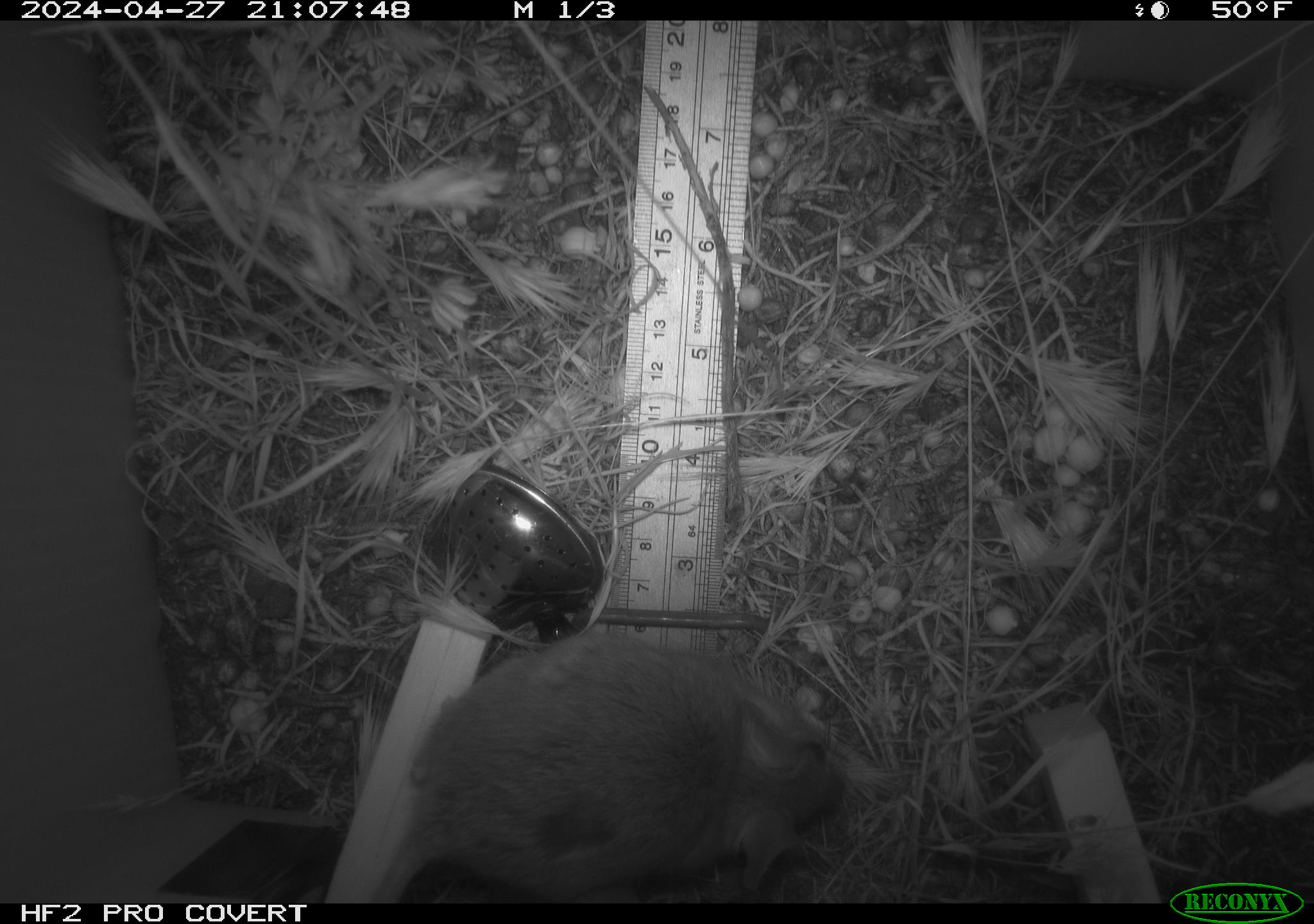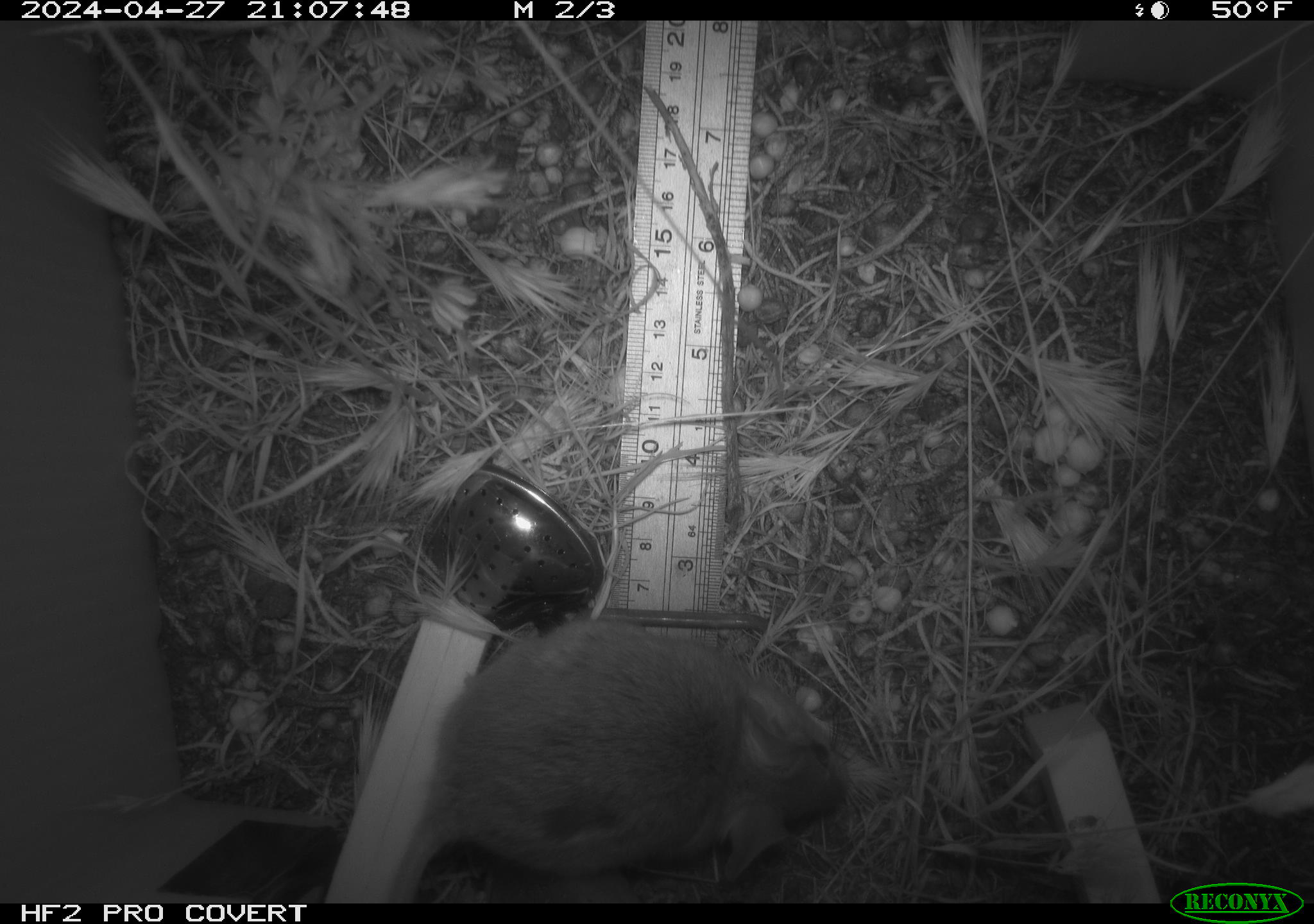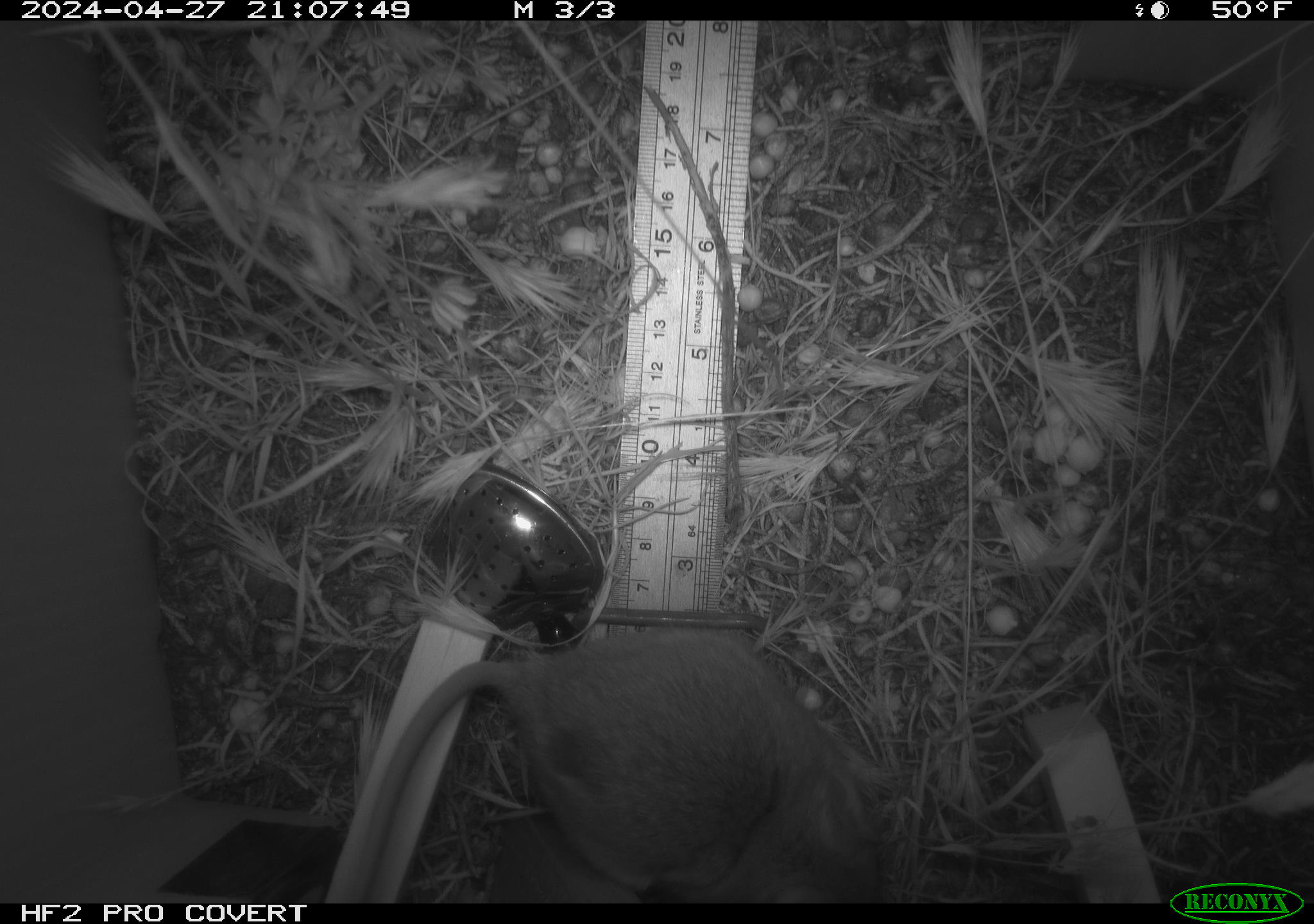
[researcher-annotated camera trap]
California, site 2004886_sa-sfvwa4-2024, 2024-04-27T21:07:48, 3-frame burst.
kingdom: Animalia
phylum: Chordata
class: Mammalia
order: Rodentia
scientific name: Rodentia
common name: mouse species